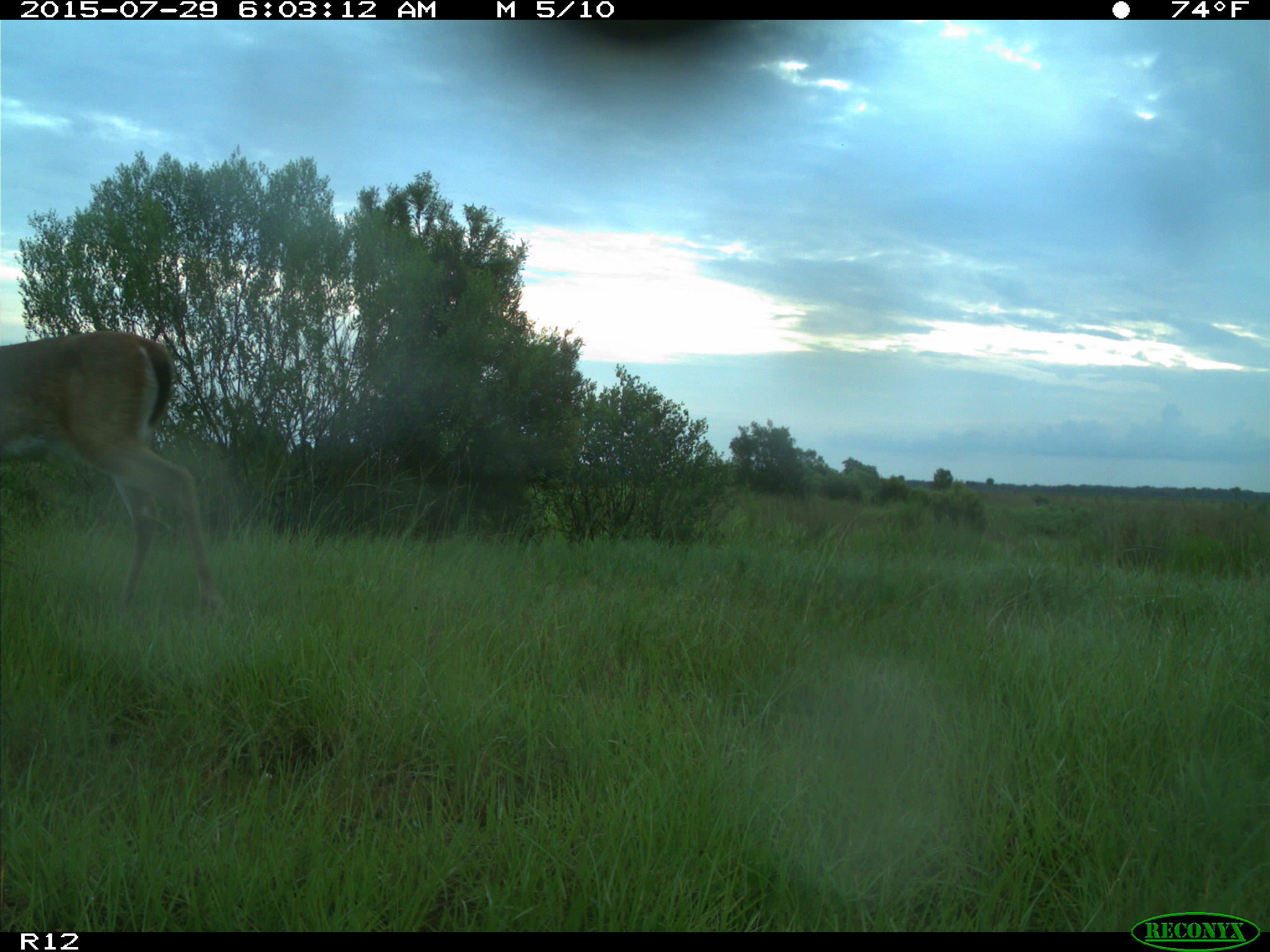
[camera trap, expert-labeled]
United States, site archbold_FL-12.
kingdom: Animalia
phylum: Chordata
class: Mammalia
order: Artiodactyla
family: Cervidae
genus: Odocoileus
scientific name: Odocoileus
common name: deer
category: unidentified deer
Unidentified deer (deer) (Odocoileus).